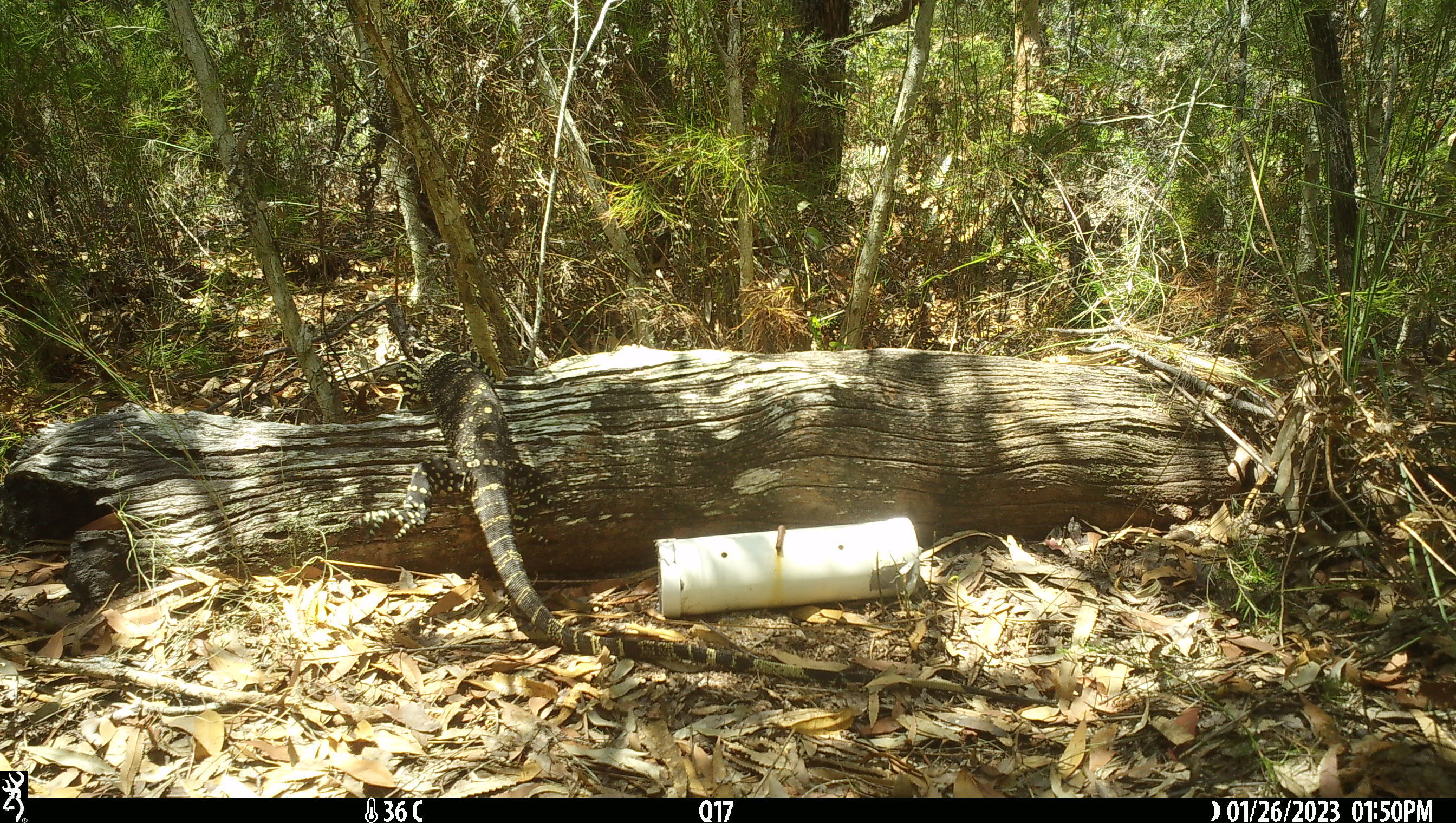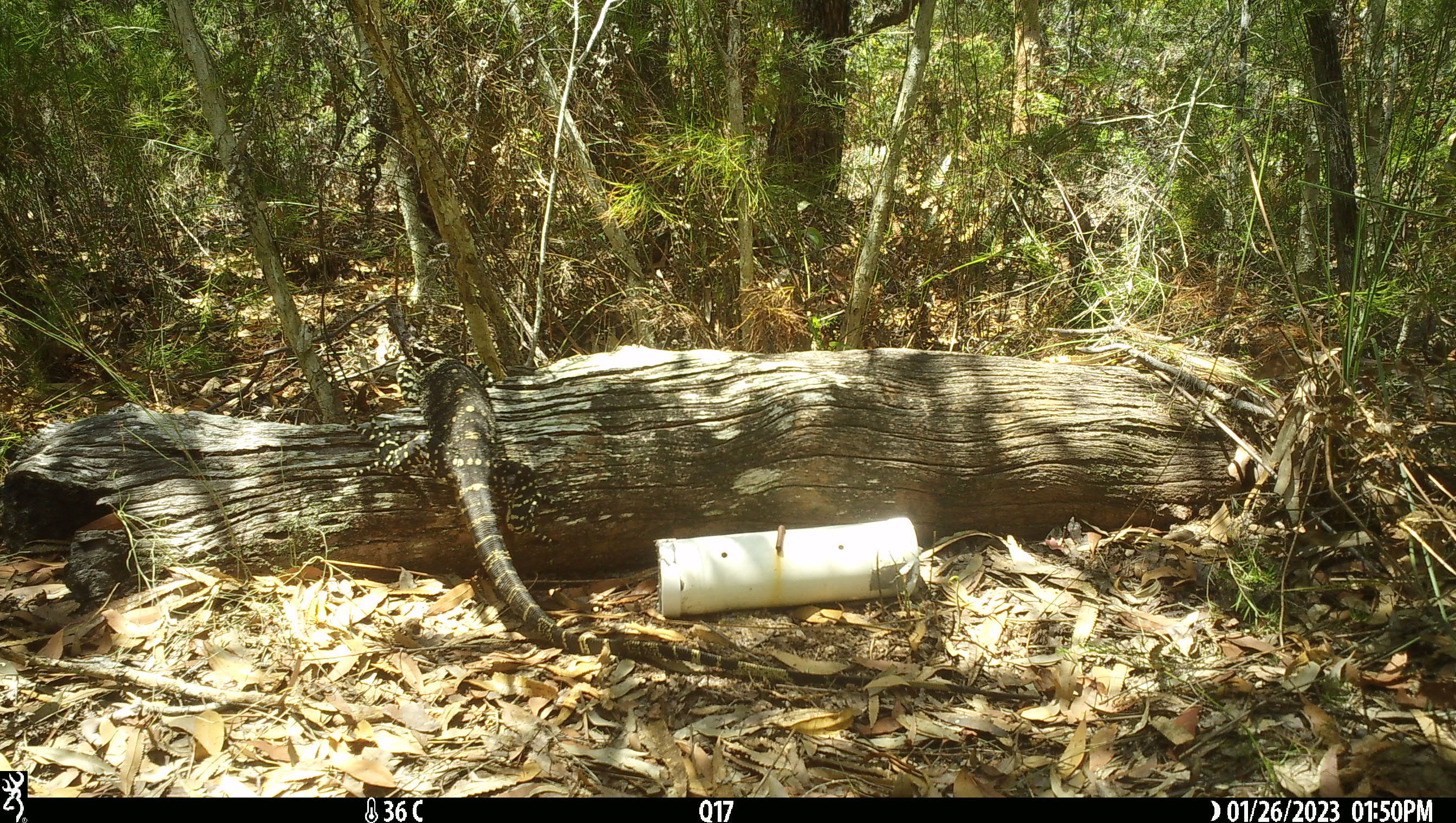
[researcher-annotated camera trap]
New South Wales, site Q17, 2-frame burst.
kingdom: Animalia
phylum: Chordata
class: Reptilia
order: Squamata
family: Varanidae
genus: Varanus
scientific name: Varanus varius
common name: lace monitor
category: goanna